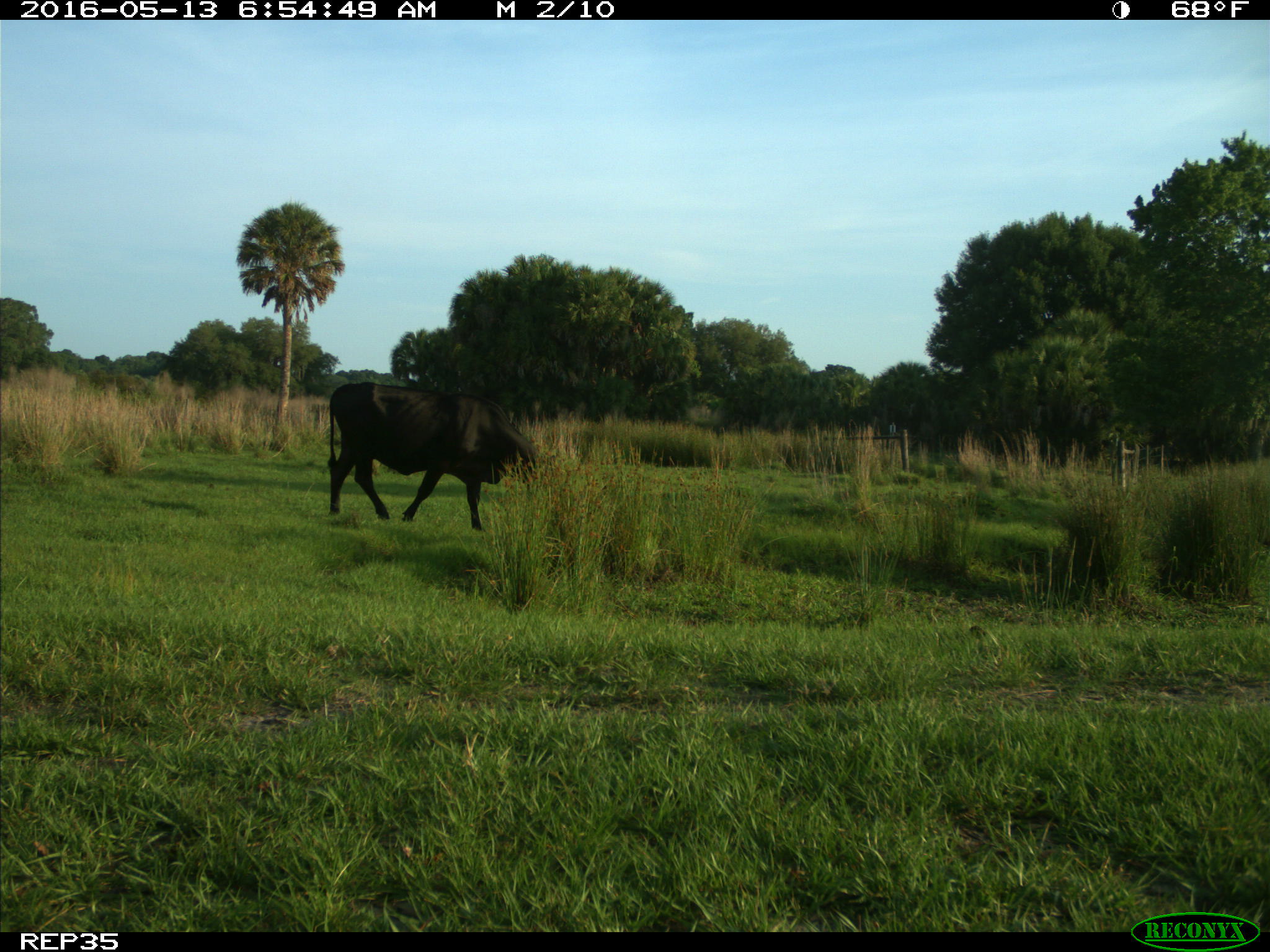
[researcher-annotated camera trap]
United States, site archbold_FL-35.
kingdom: Animalia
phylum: Chordata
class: Mammalia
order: Artiodactyla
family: Bovidae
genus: Bos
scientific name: Bos taurus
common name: domestic cow